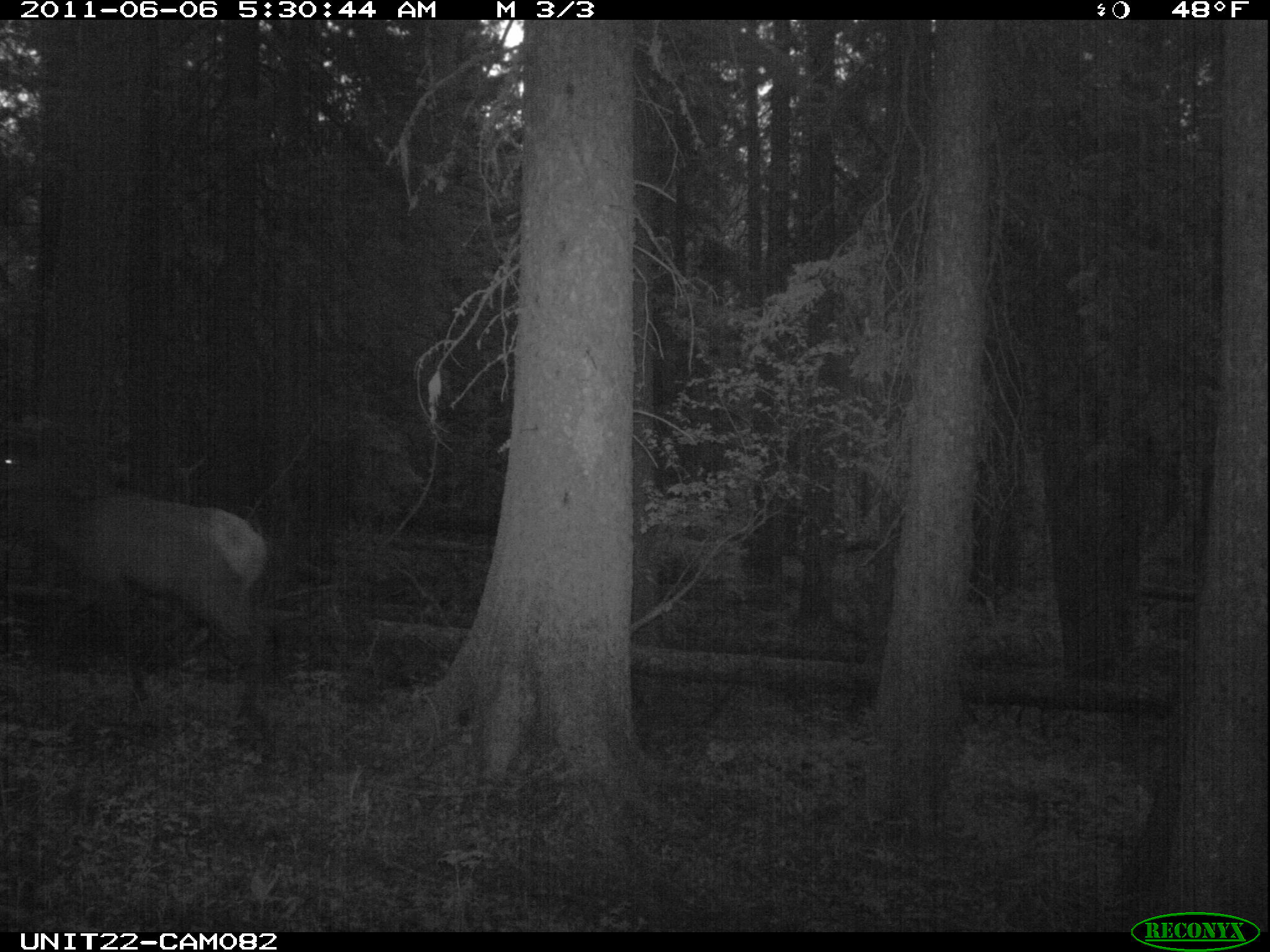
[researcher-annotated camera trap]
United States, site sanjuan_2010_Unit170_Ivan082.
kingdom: Animalia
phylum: Chordata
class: Mammalia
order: Artiodactyla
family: Cervidae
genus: Cervus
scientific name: Cervus elaphus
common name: red deer